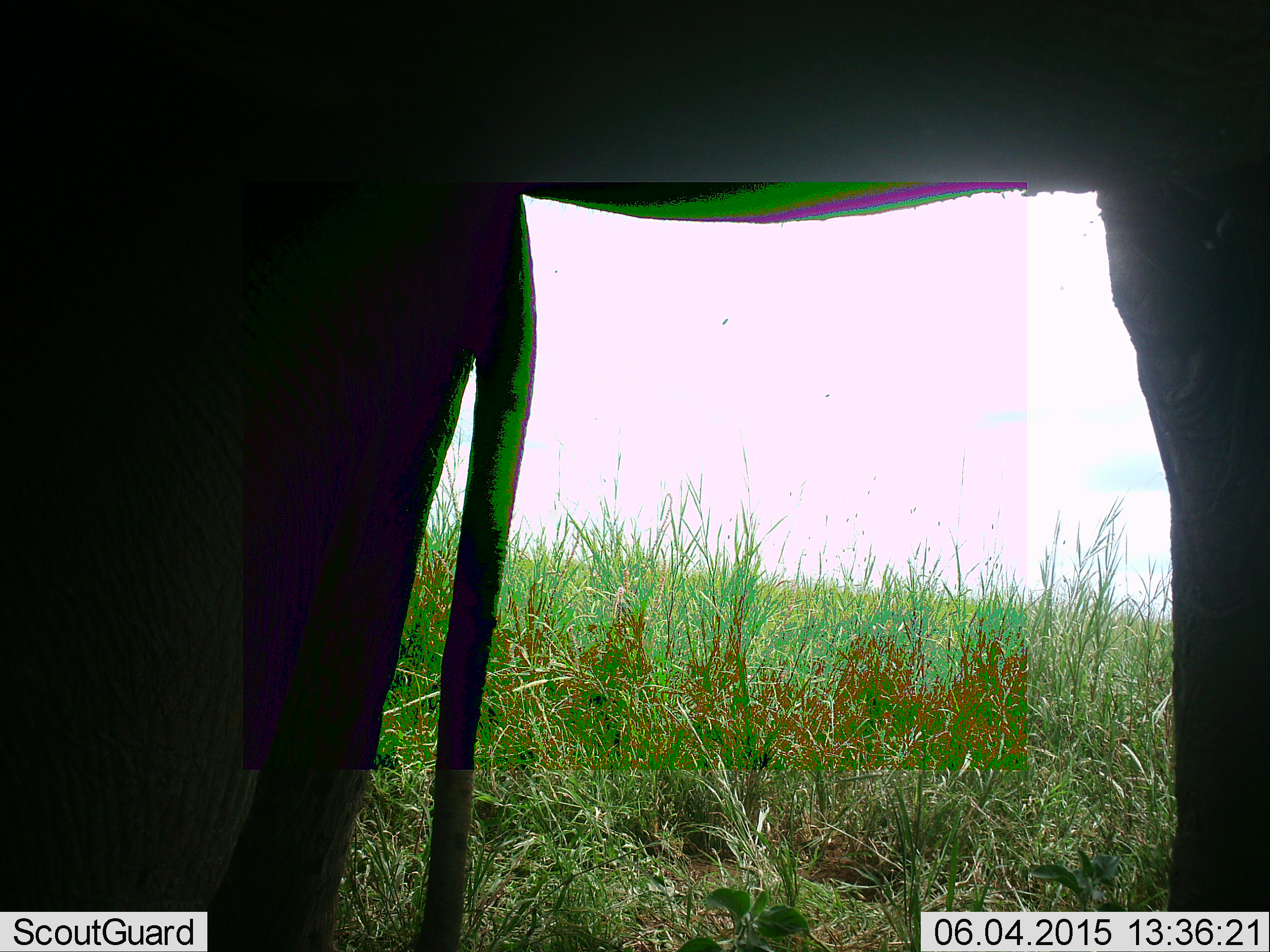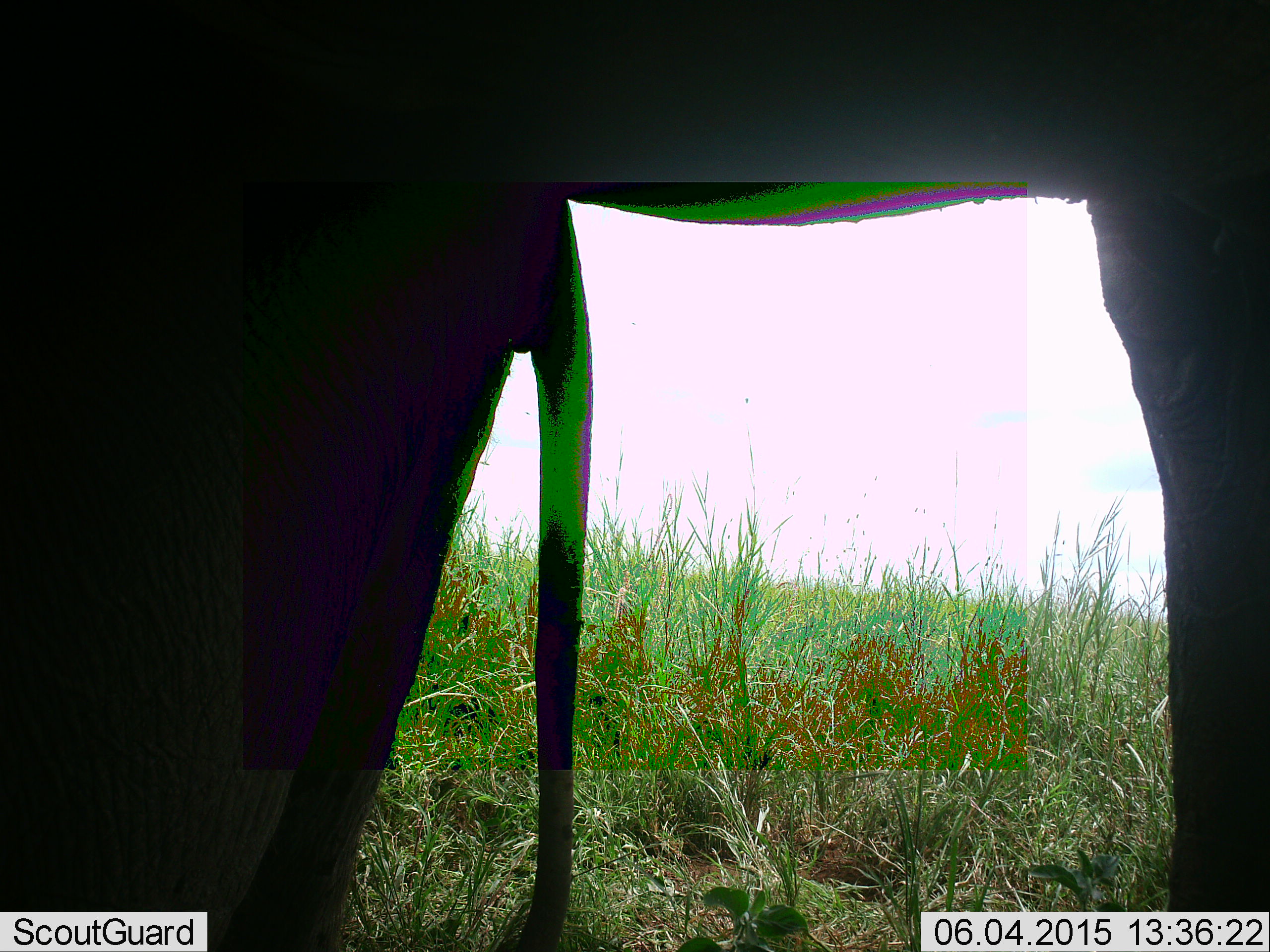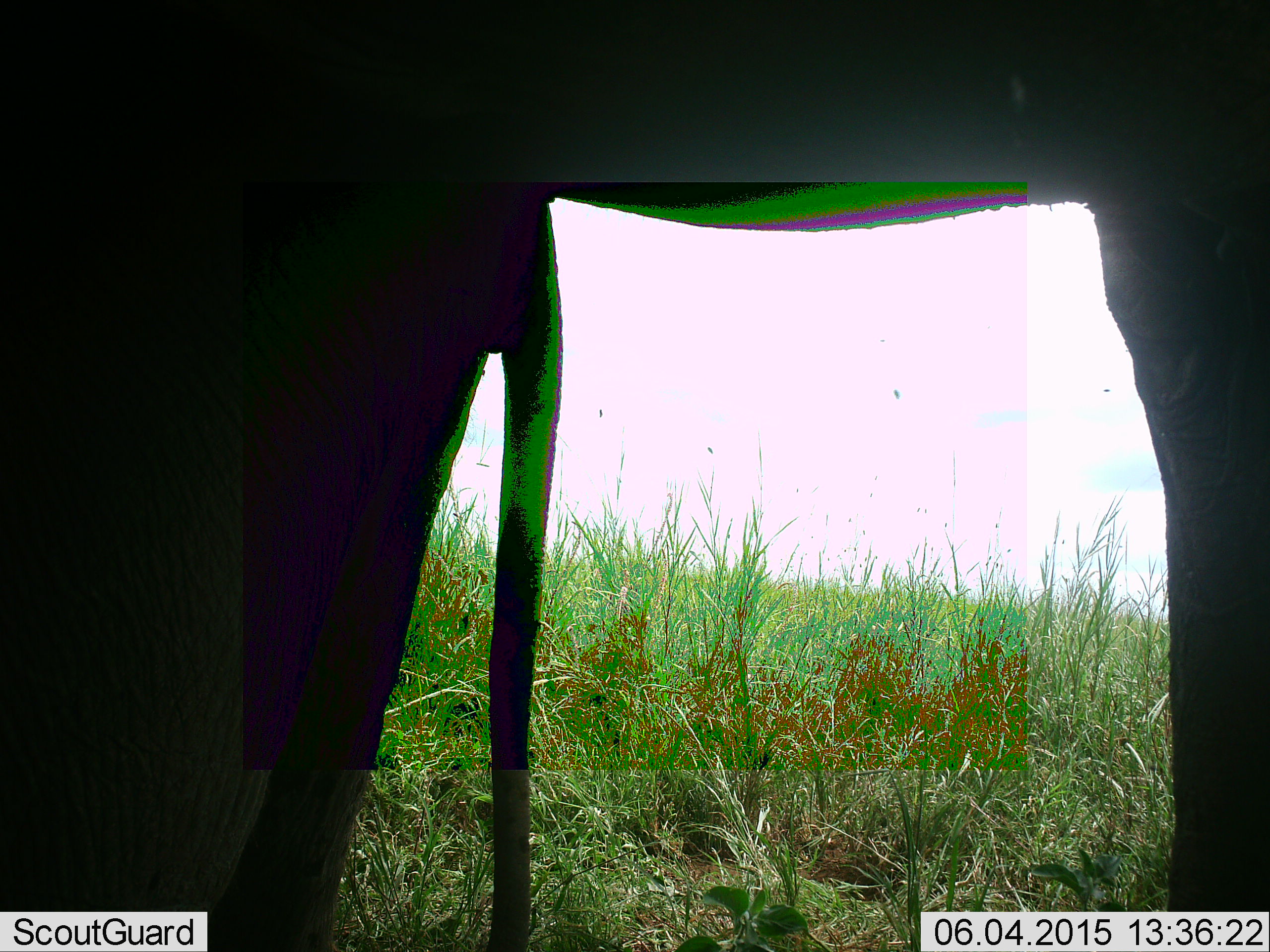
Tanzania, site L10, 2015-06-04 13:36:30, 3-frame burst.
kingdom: Animalia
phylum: Chordata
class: Mammalia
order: Proboscidea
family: Elephantidae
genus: Loxodonta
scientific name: Loxodonta africana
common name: african bush elephant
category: elephant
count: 2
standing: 90%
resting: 0%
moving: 20%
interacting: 0%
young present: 50%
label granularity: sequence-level